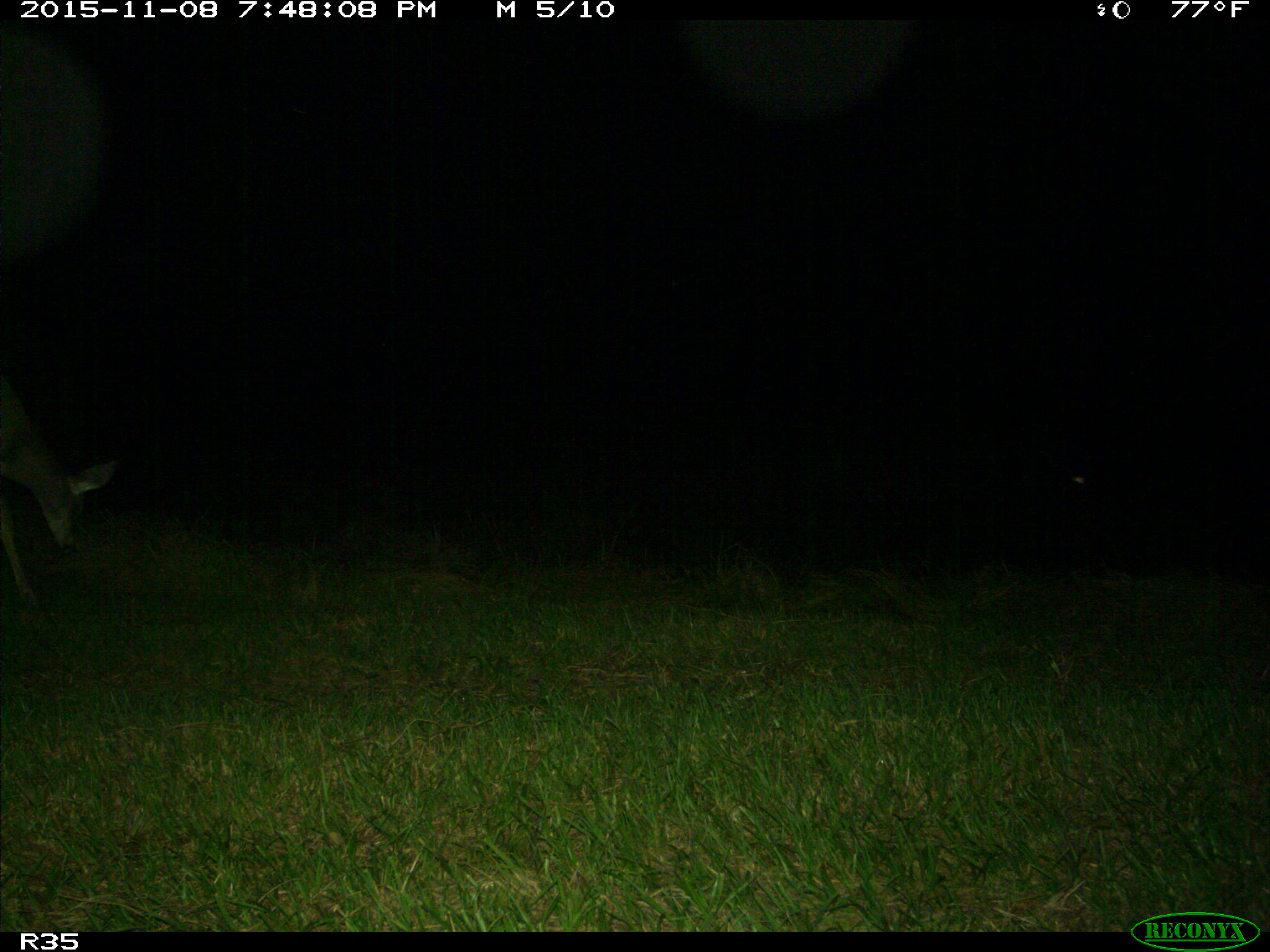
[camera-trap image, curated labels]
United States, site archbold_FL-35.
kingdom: Animalia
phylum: Chordata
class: Mammalia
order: Artiodactyla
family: Cervidae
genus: Odocoileus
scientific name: Odocoileus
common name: deer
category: unidentified deer